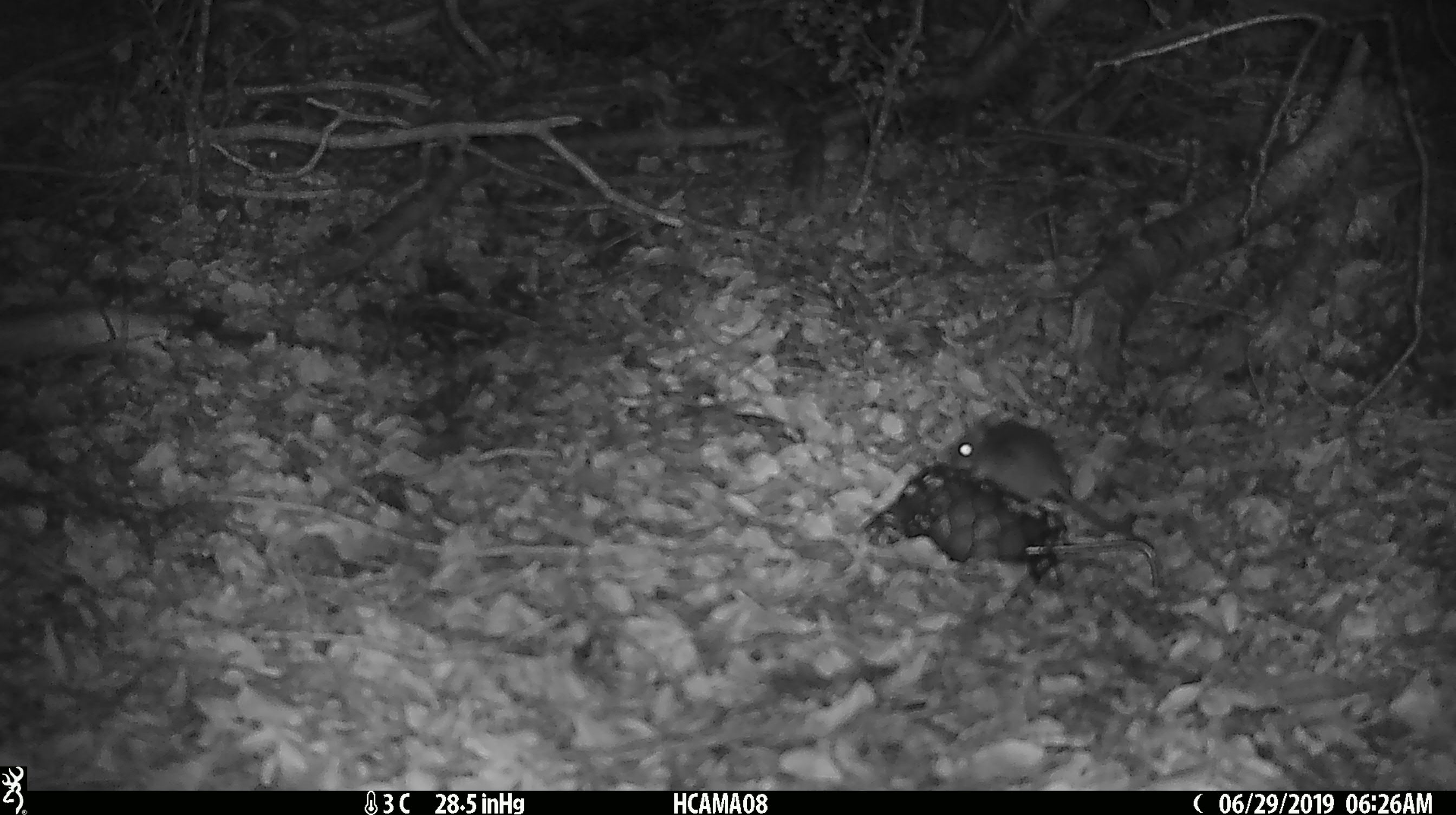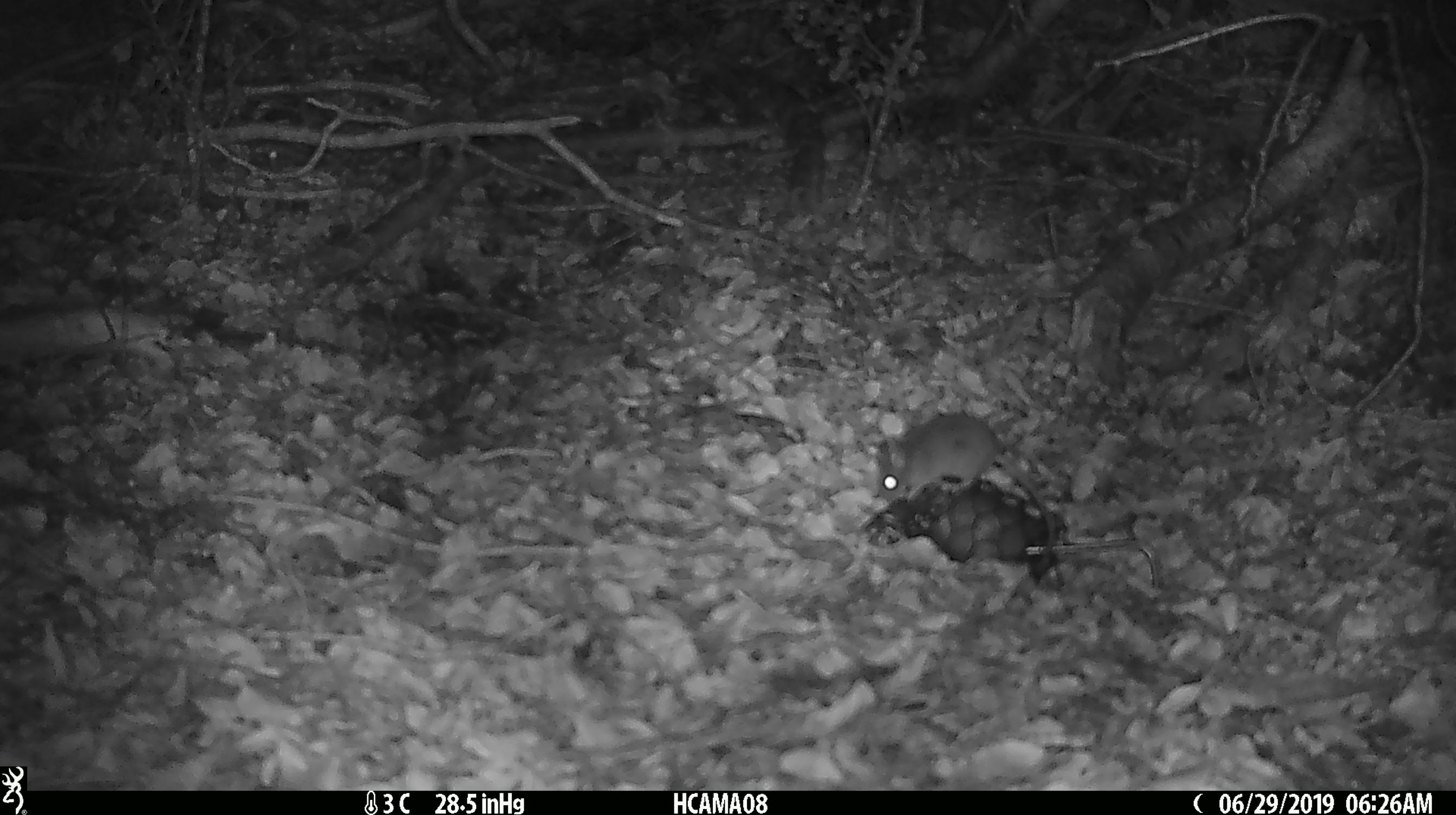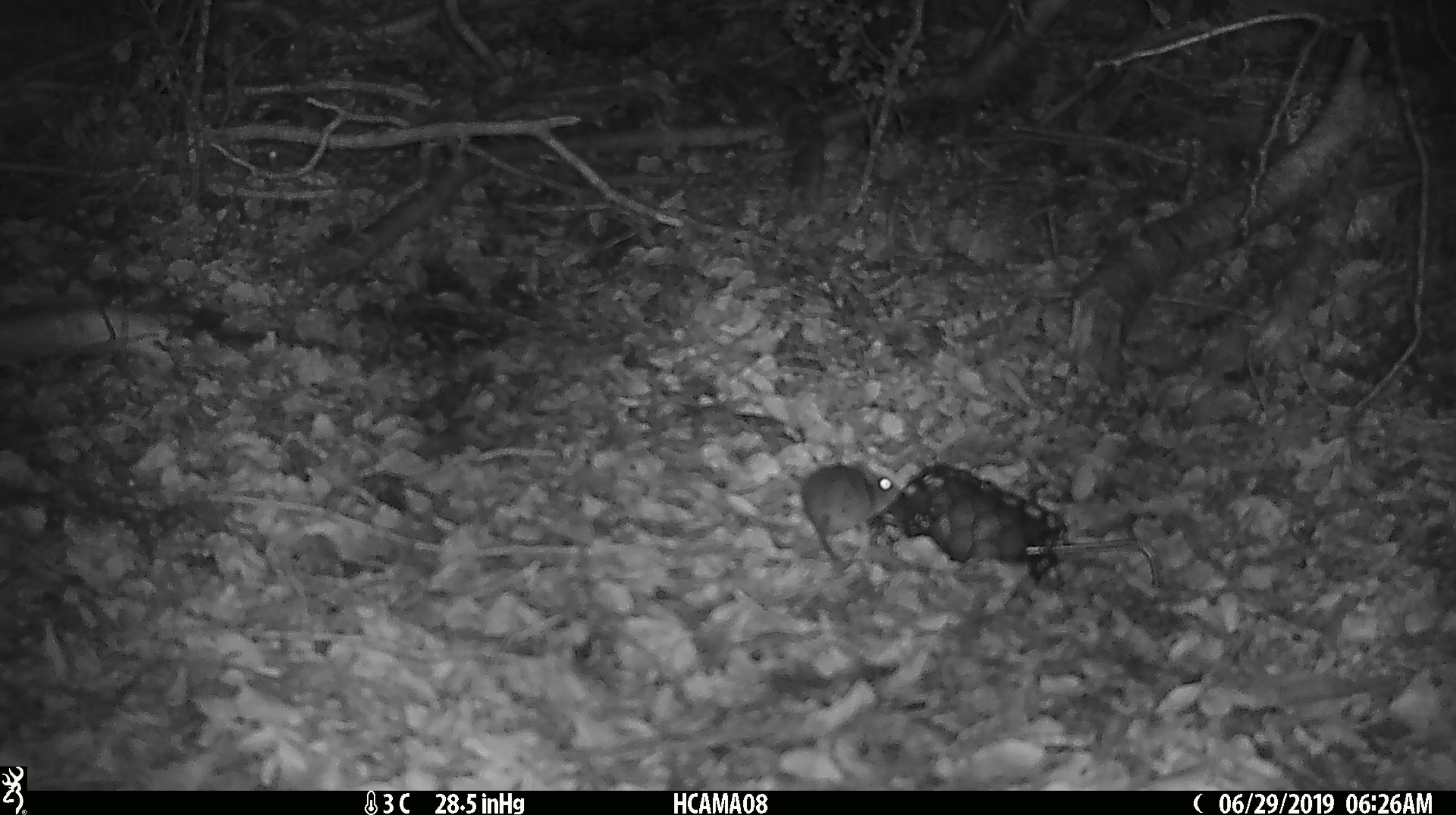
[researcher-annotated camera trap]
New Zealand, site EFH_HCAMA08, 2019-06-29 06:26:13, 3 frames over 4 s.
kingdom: Animalia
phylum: Chordata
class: Mammalia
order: Rodentia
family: Muridae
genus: Mus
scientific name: Mus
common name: mouse